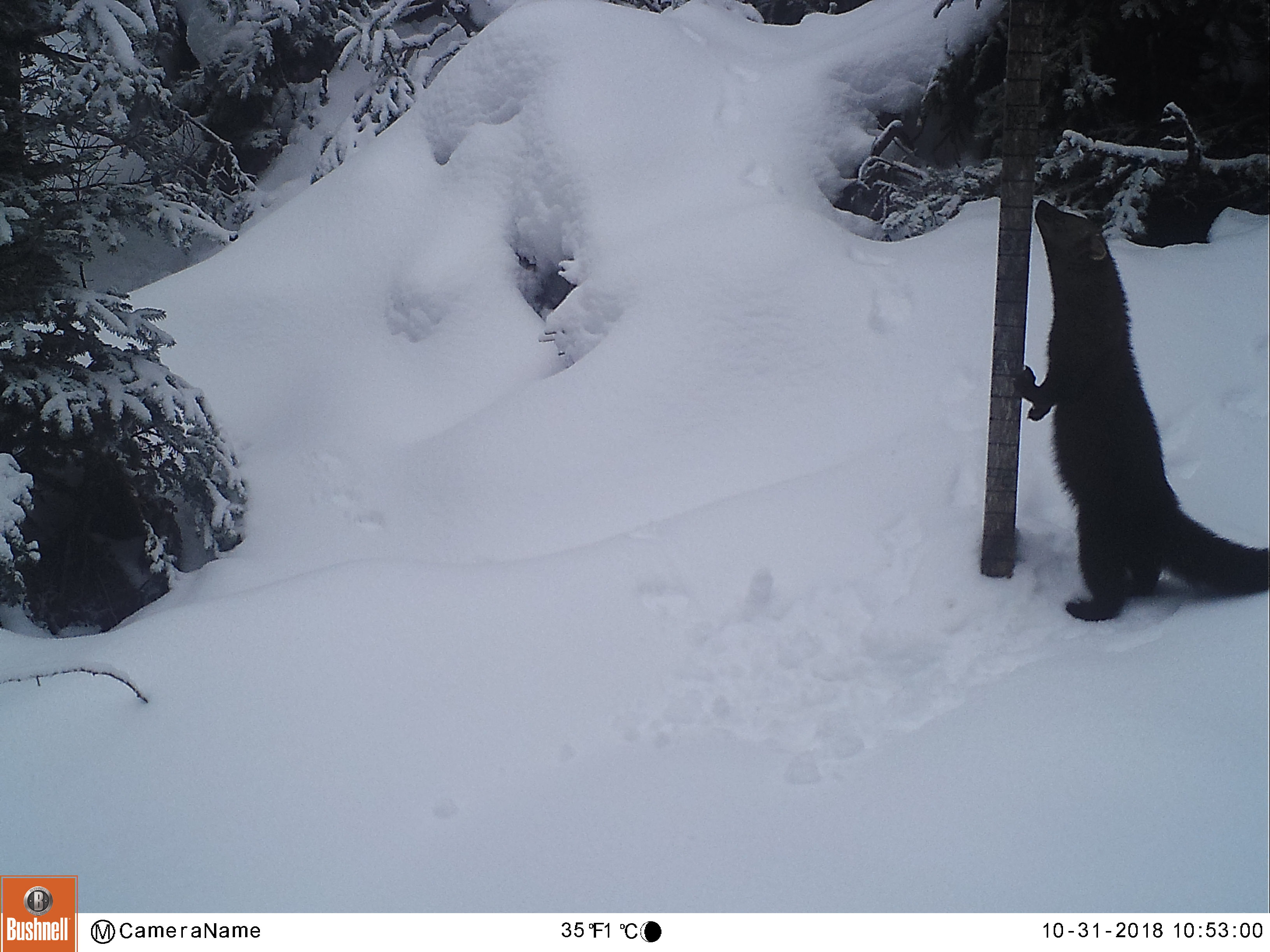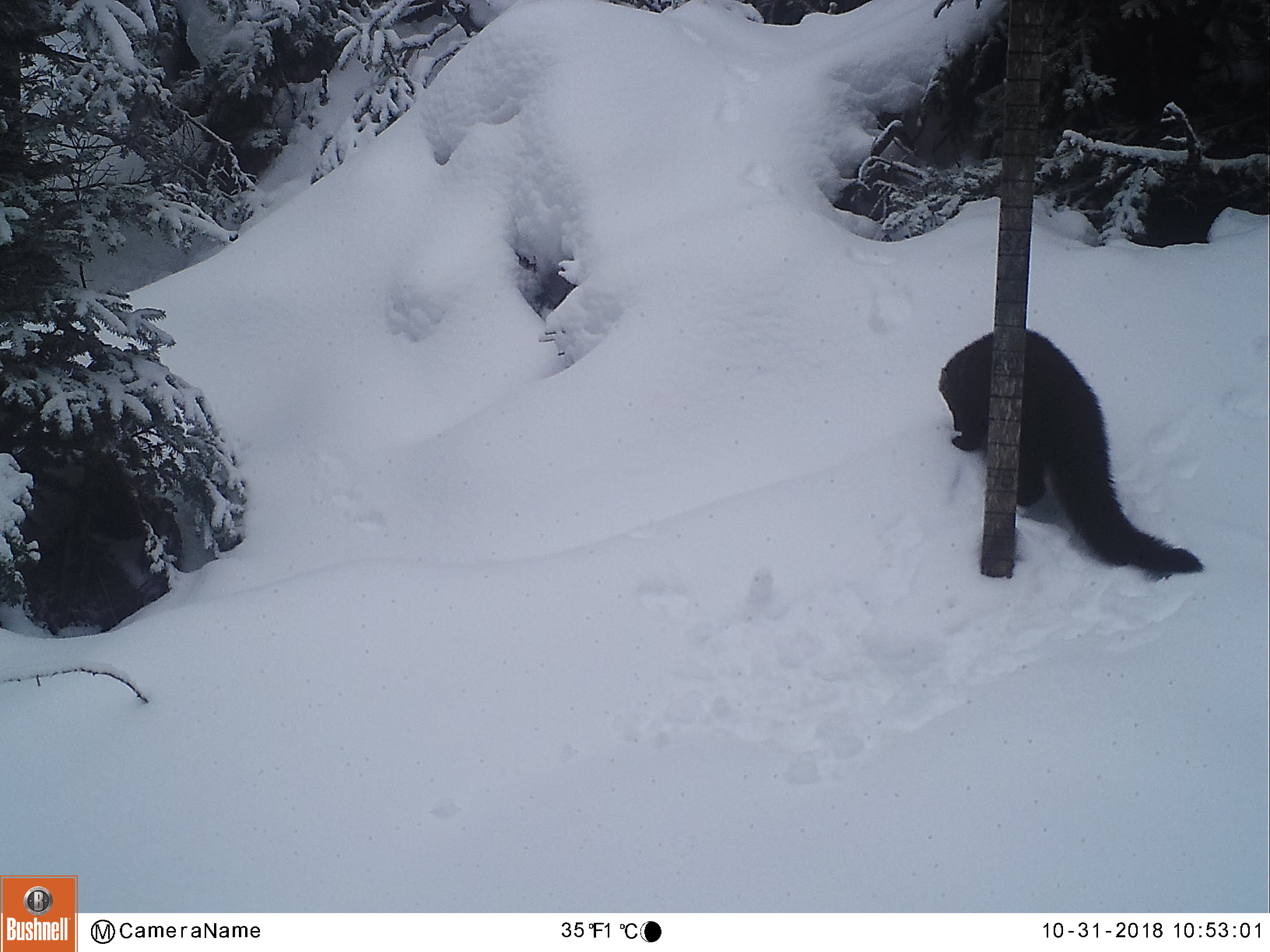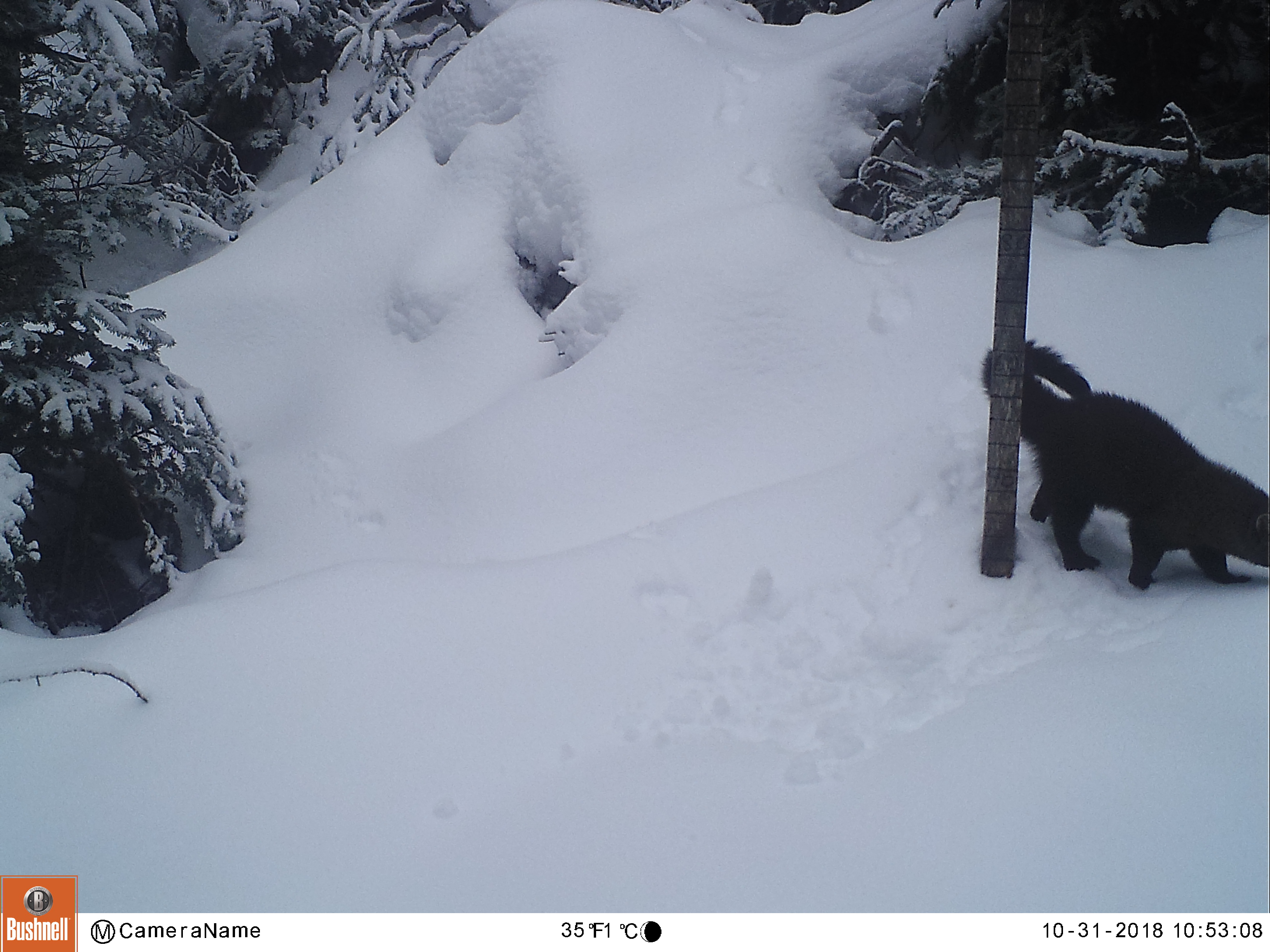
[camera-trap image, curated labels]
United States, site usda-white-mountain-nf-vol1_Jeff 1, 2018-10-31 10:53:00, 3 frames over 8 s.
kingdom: Animalia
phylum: Chordata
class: Mammalia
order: Carnivora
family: Mustelidae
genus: Pekania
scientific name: Pekania pennanti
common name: fisher